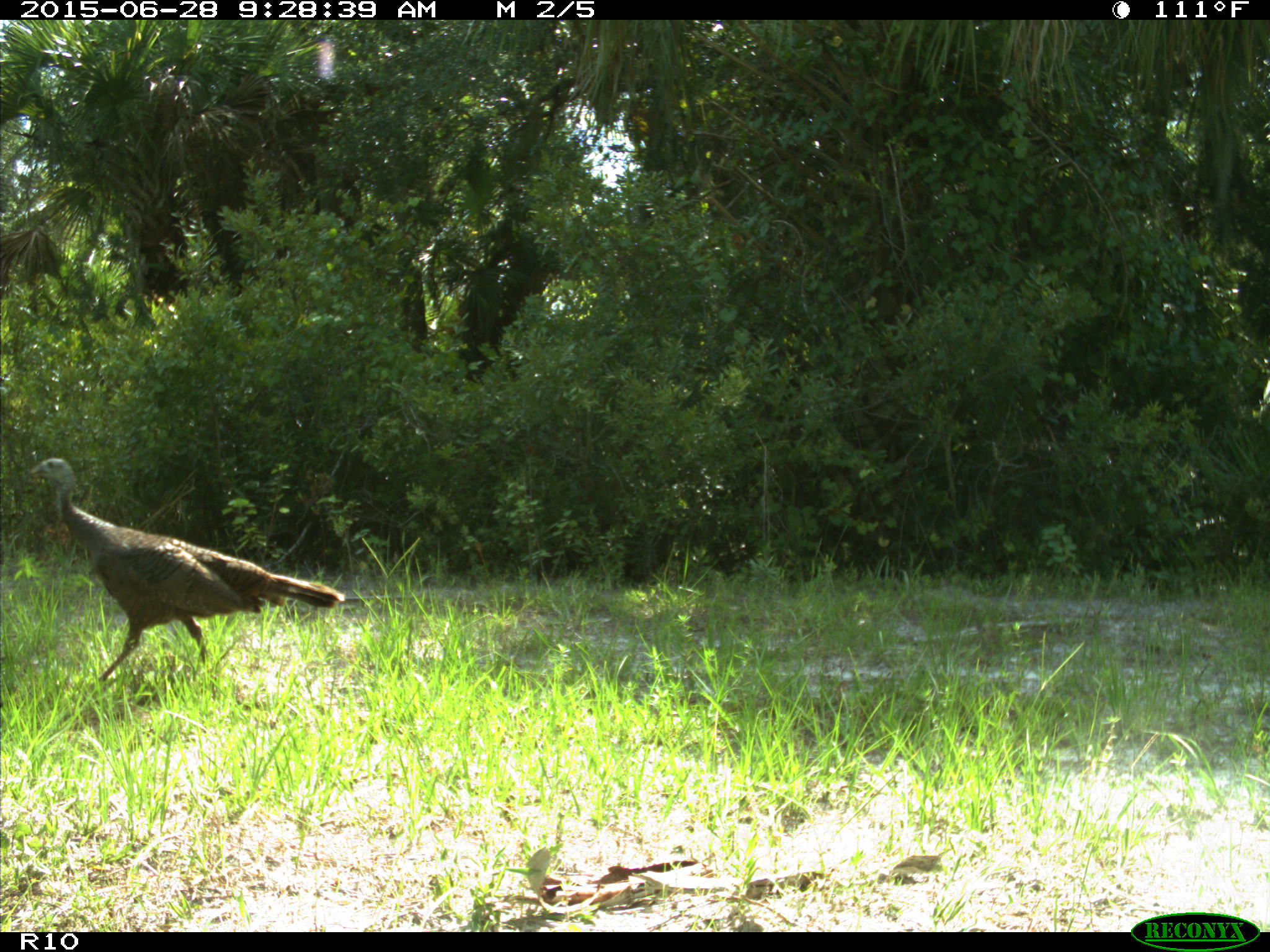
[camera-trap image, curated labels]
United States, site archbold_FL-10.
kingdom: Animalia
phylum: Chordata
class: Aves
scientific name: Aves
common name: birds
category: unidentified bird